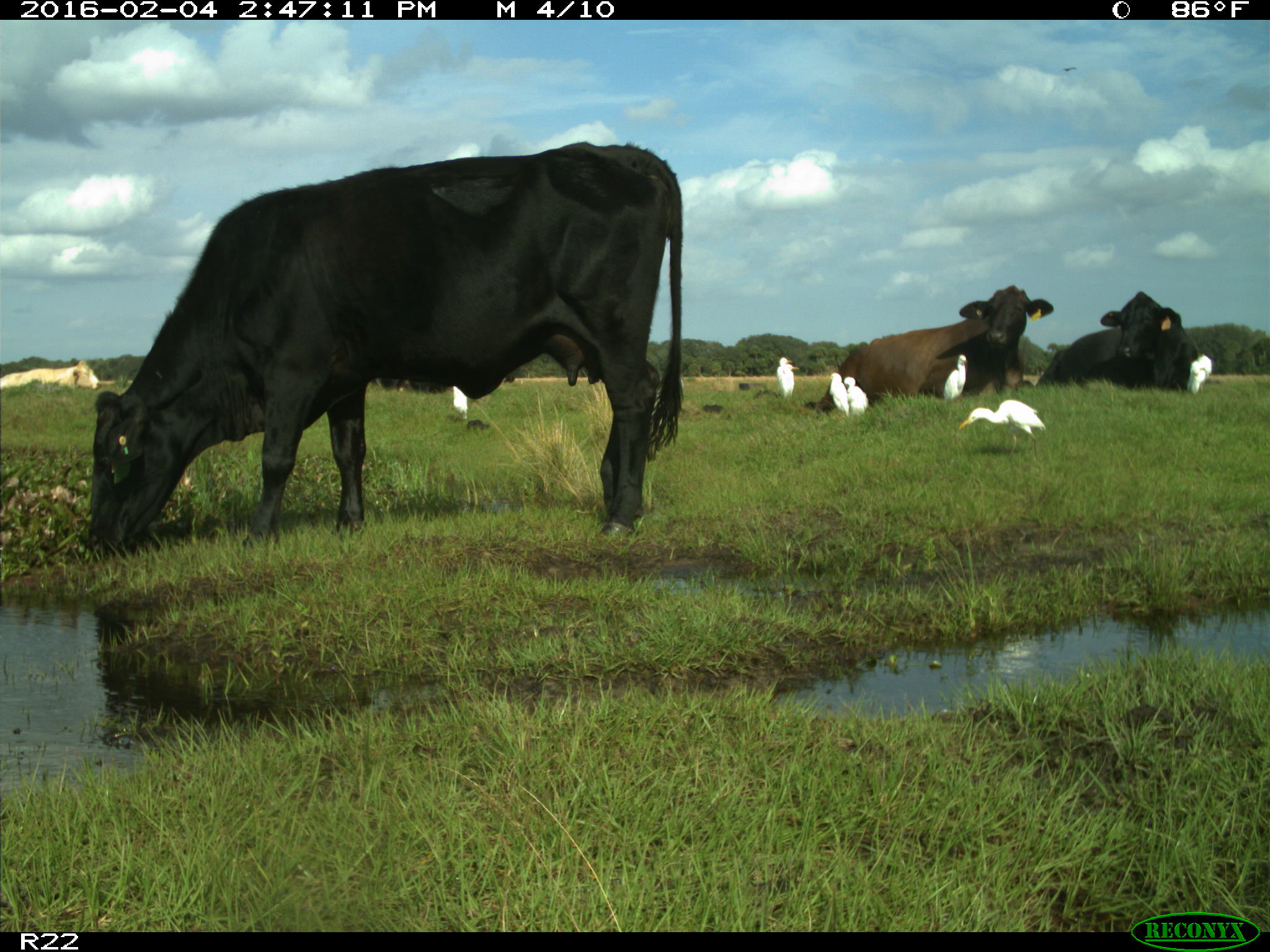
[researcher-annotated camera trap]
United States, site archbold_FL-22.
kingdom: Animalia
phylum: Chordata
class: Mammalia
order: Artiodactyla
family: Bovidae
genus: Bos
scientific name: Bos taurus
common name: domestic cow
Bos taurus (domestic cow).